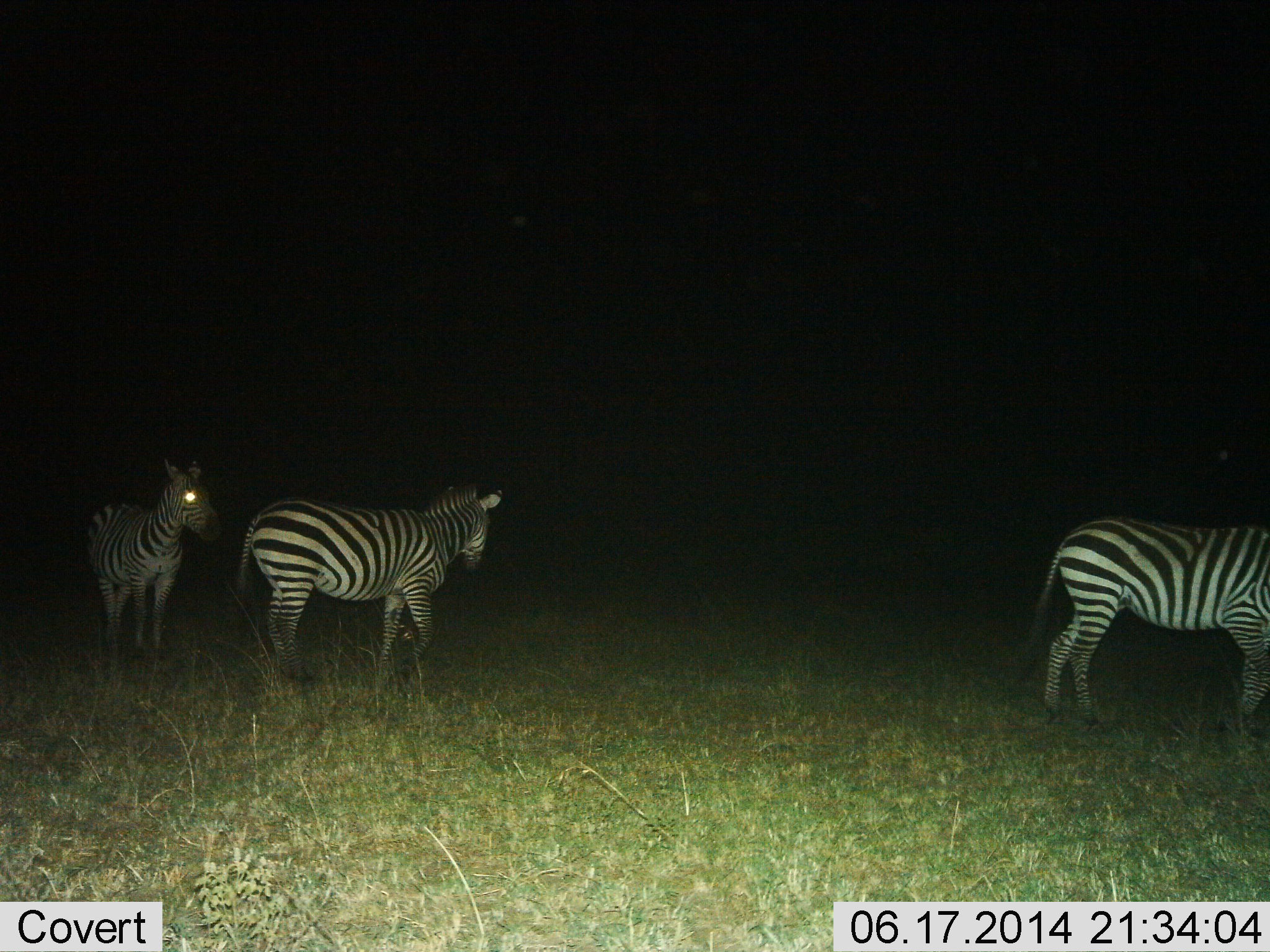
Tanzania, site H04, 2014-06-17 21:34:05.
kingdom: Animalia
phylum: Chordata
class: Mammalia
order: Perissodactyla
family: Equidae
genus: Equus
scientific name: Equus quagga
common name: plains zebra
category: zebra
Zebra (plains zebra) (Equus quagga), count 3. Behavior (volunteer vote fractions): standing 79%, resting 0%, moving 35%, interacting 1%. Young present (vote fraction): 0%. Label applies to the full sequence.